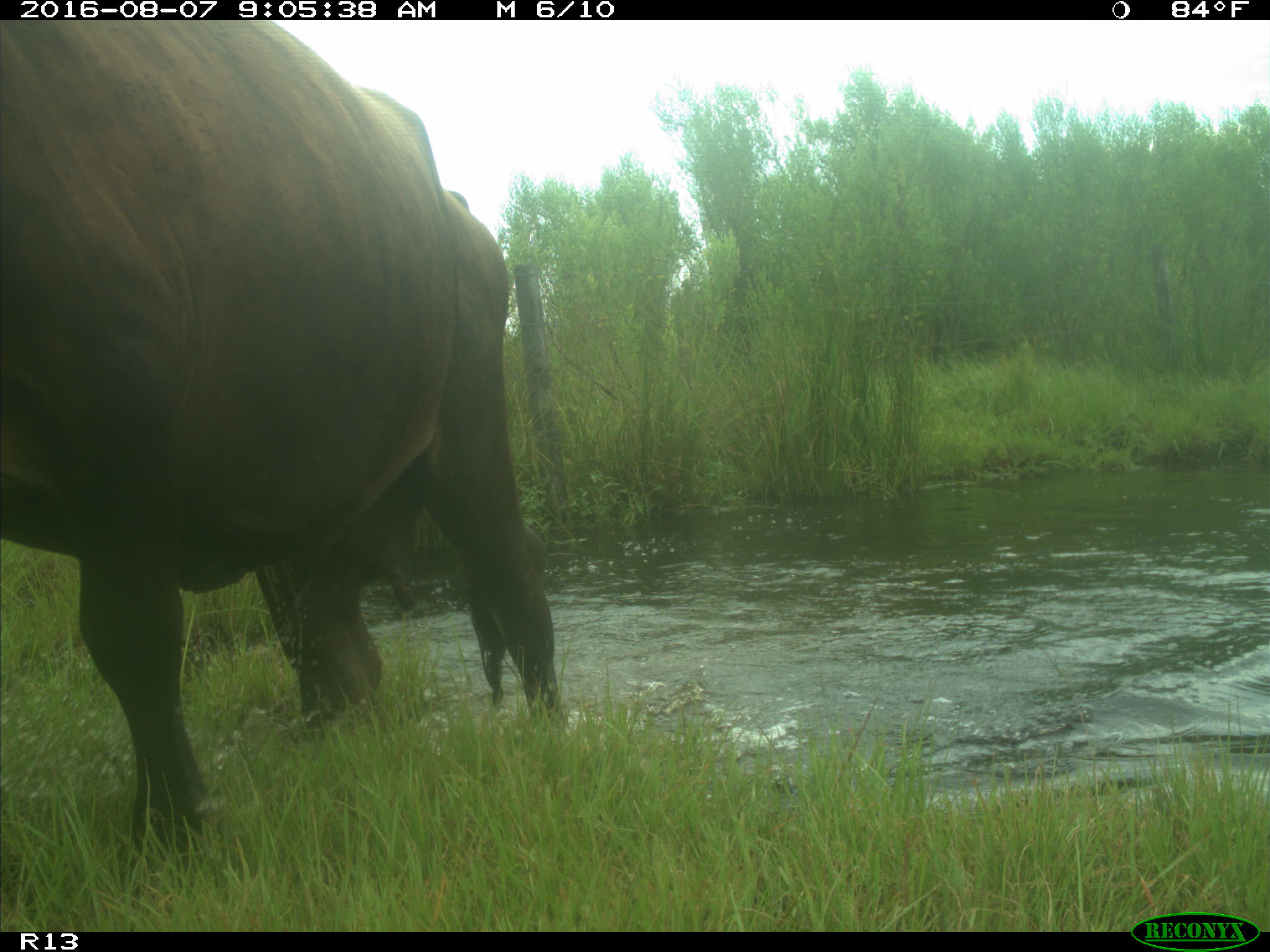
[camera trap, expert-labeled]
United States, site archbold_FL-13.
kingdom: Animalia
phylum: Chordata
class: Mammalia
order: Artiodactyla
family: Bovidae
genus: Bos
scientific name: Bos taurus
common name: domestic cow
Bos taurus (domestic cow).